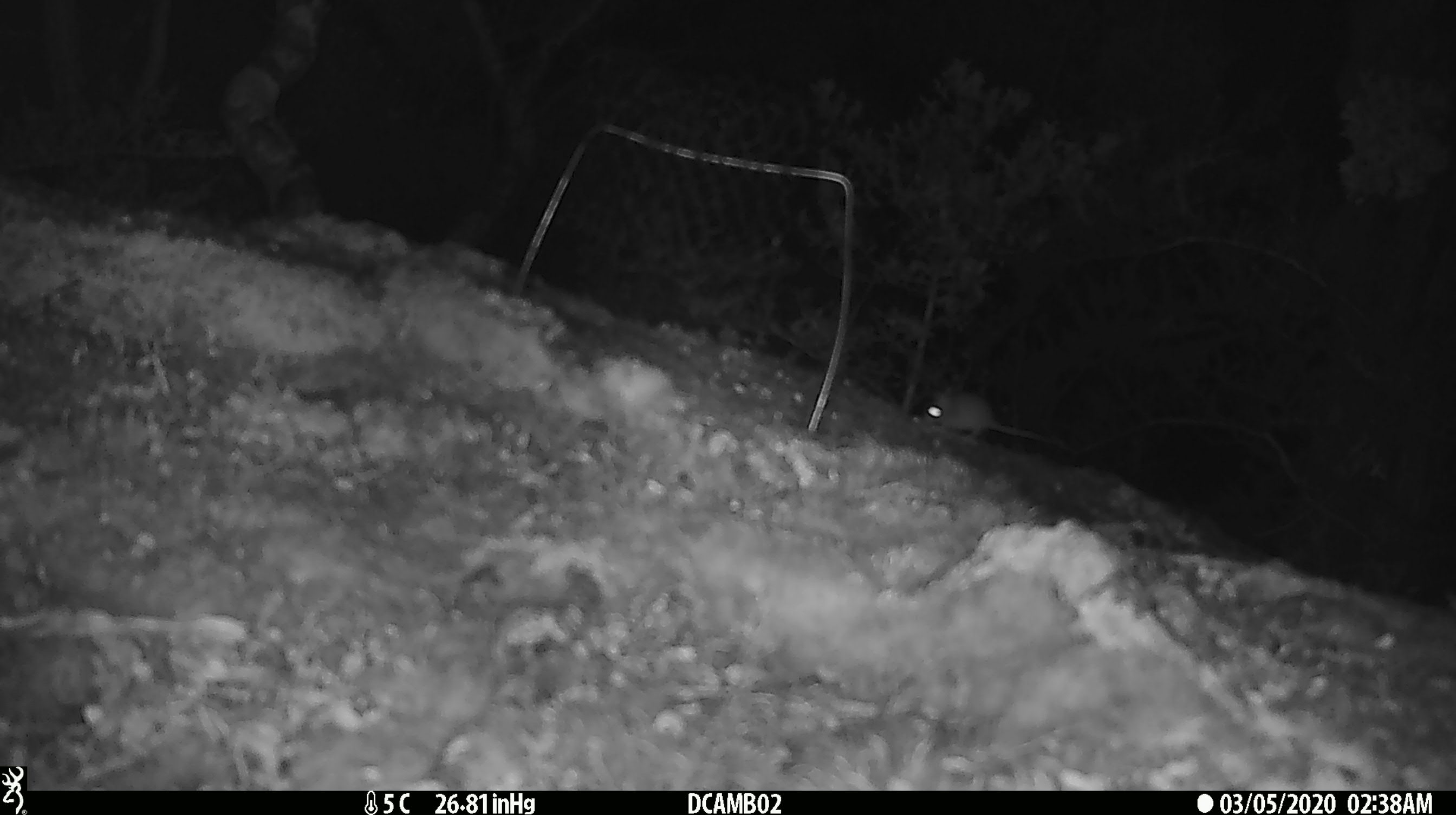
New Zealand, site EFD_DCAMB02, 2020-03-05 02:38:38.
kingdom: Animalia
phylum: Chordata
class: Mammalia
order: Rodentia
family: Muridae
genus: Mus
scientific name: Mus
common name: mouse